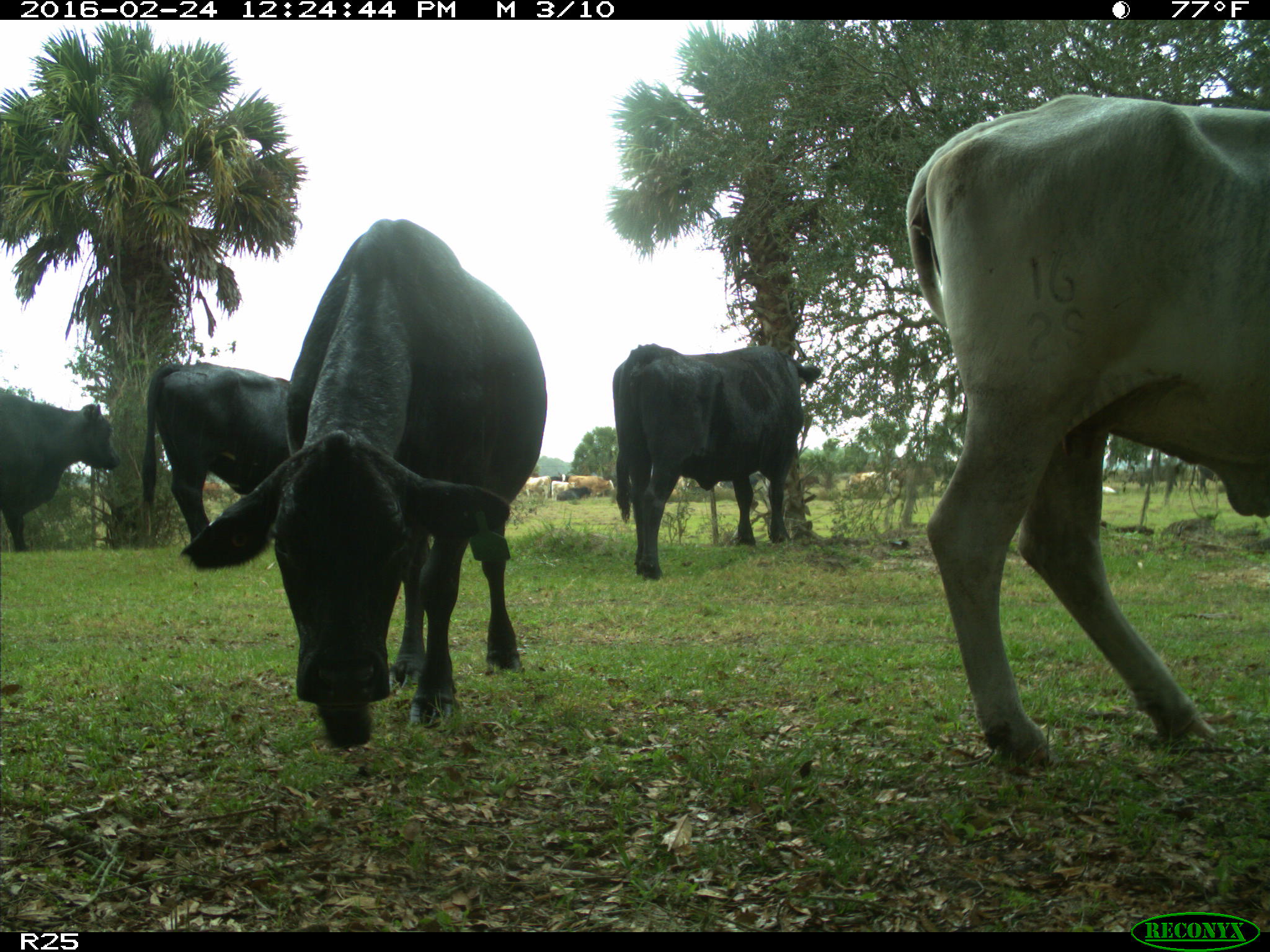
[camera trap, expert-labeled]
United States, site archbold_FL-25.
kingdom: Animalia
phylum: Chordata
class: Mammalia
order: Artiodactyla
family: Bovidae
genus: Bos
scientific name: Bos taurus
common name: domestic cow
Bos taurus (domestic cow).